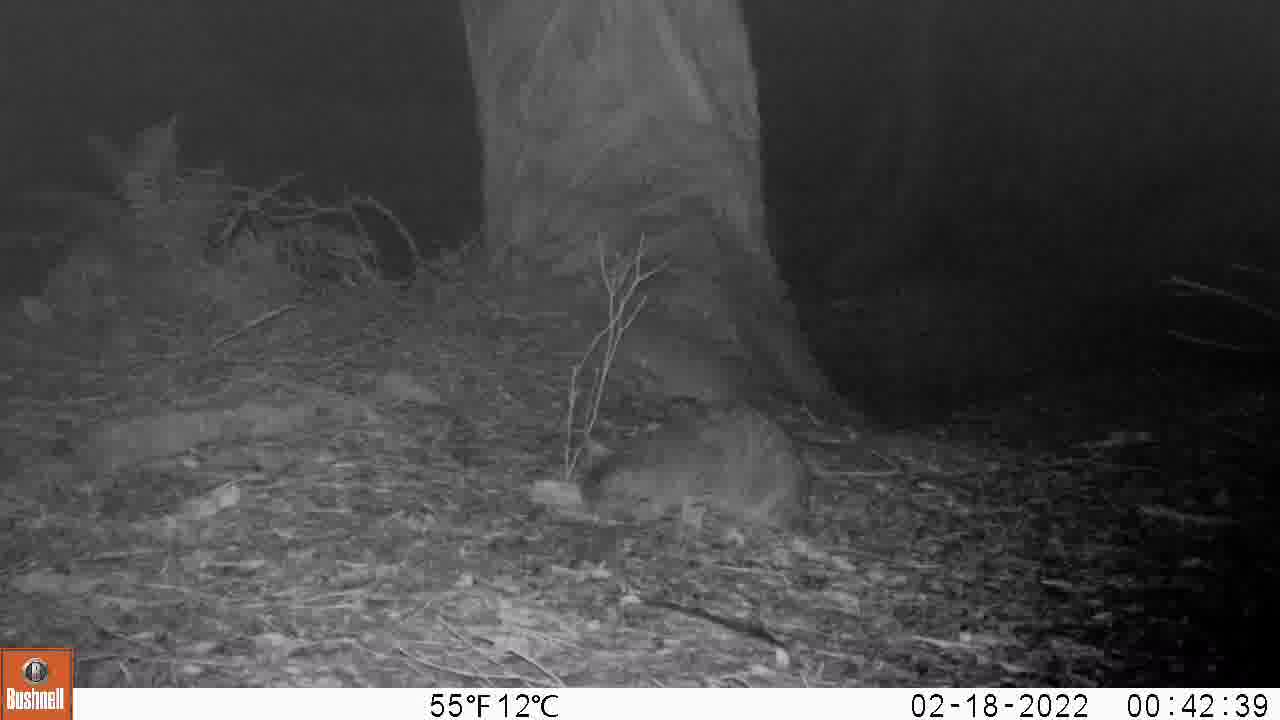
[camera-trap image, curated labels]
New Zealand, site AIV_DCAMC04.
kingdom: Animalia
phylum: Chordata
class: Mammalia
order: Carnivora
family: Felidae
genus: Felis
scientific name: Felis catus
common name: domestic cat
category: cat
Cat (domestic cat) (Felis catus).